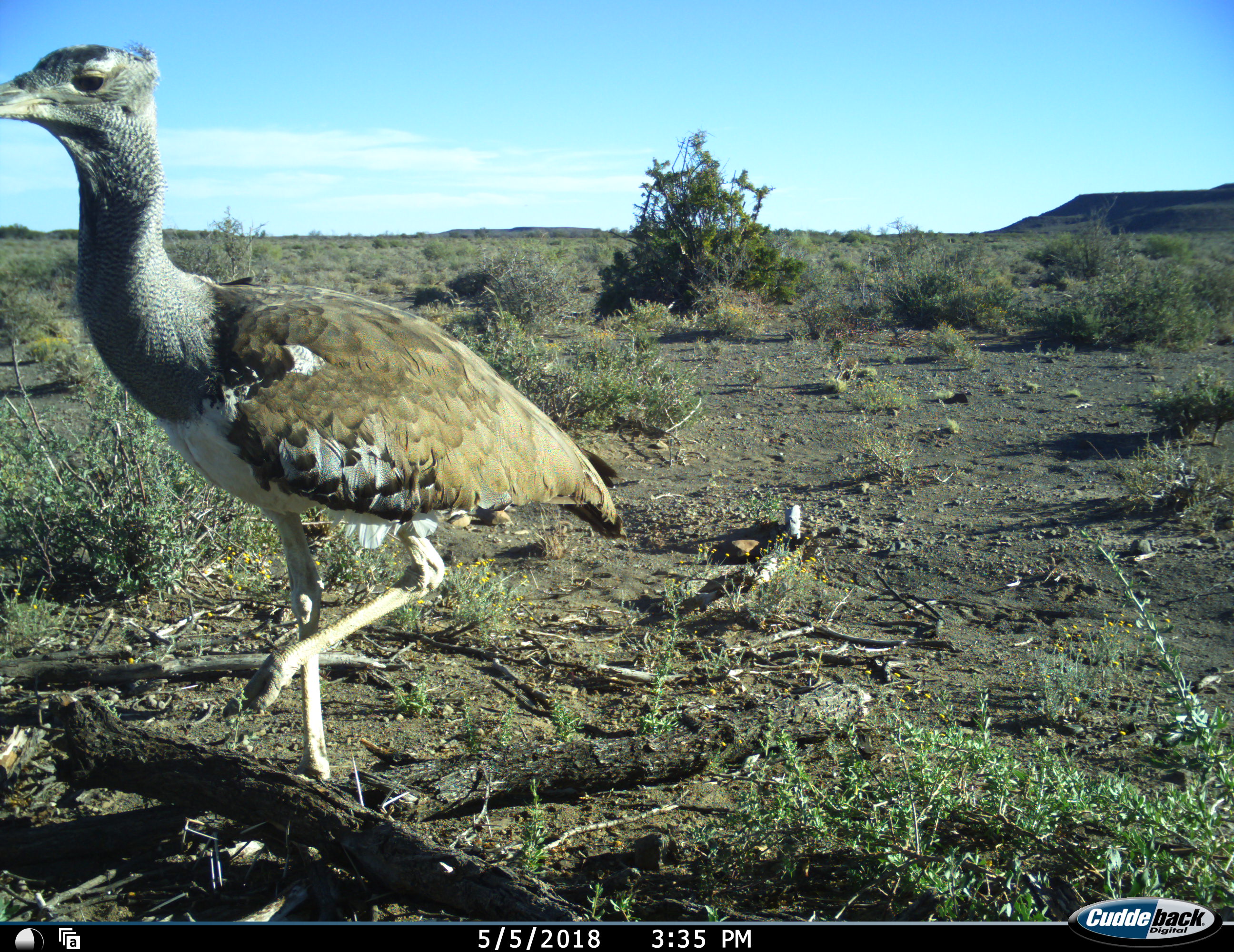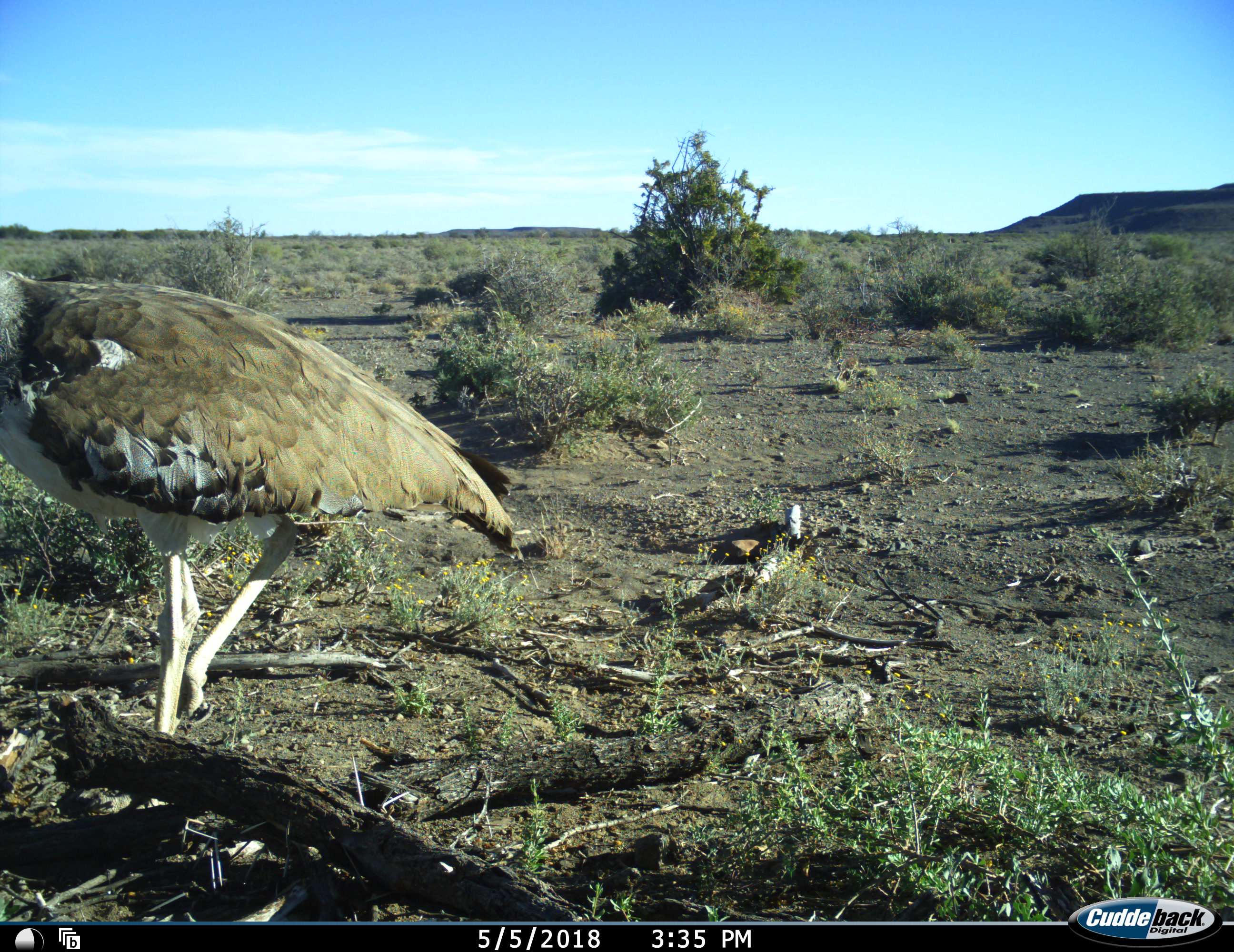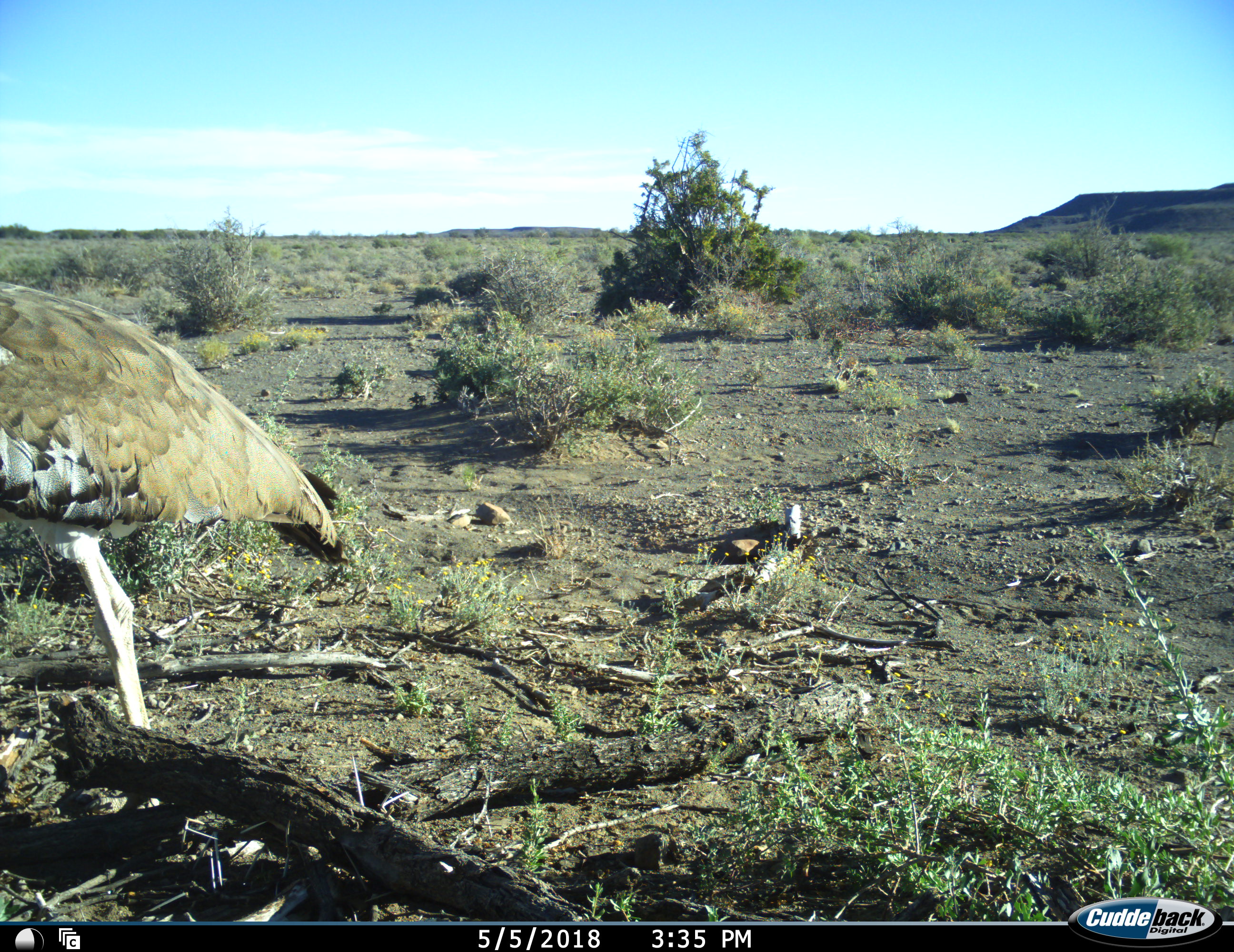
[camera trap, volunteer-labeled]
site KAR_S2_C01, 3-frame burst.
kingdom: Animalia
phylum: Chordata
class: Aves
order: Otidiformes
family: Otididae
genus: Ardeotis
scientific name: Ardeotis kori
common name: kori bustard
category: bustardkori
Bustardkori (kori bustard) (Ardeotis kori), count 1. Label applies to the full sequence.